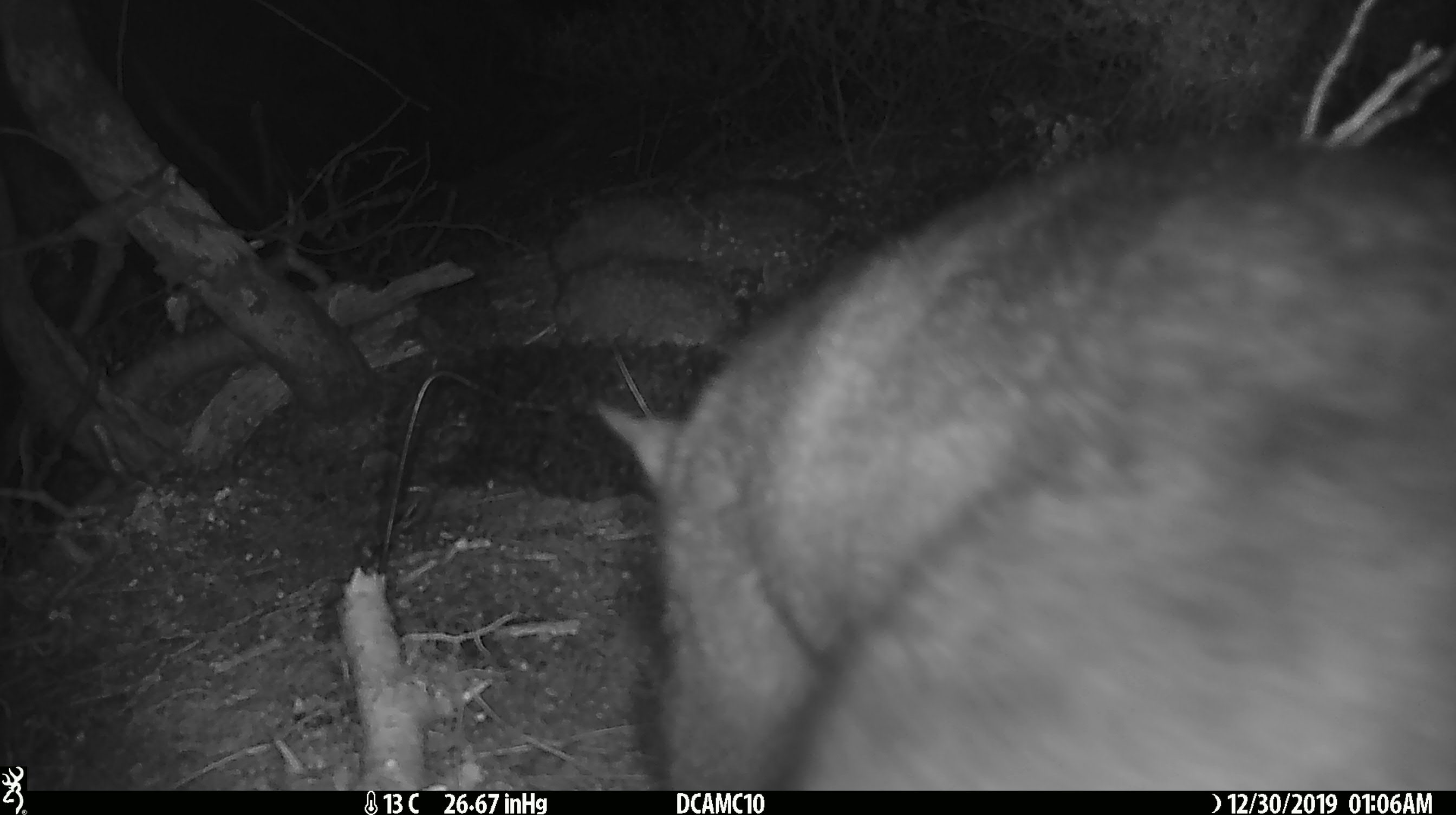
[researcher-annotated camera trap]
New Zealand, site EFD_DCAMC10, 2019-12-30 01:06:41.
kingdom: Animalia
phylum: Chordata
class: Mammalia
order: Diprotodontia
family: Phalangeridae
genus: Trichosurus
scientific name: Trichosurus vulpecula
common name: common brushtail possum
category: possum